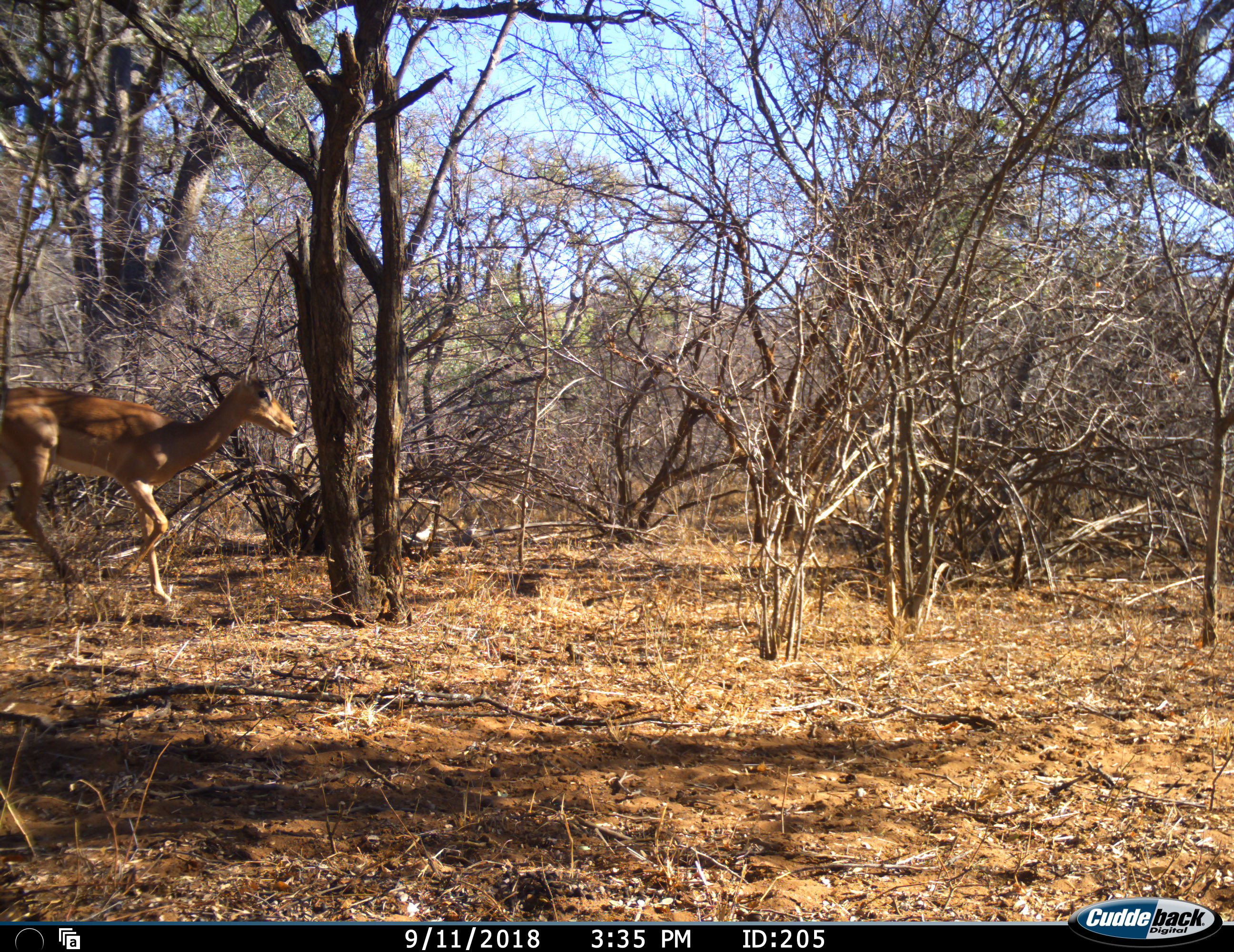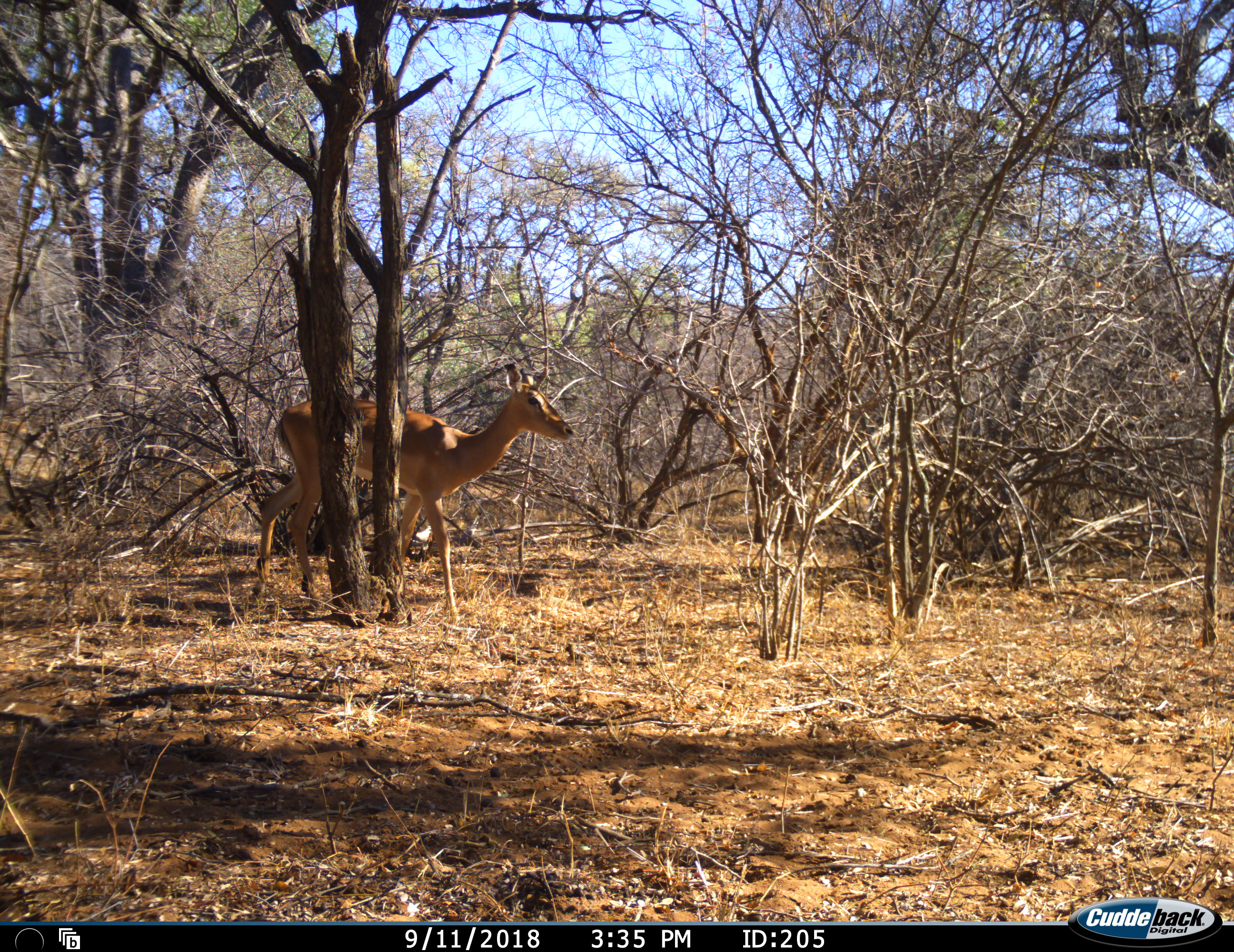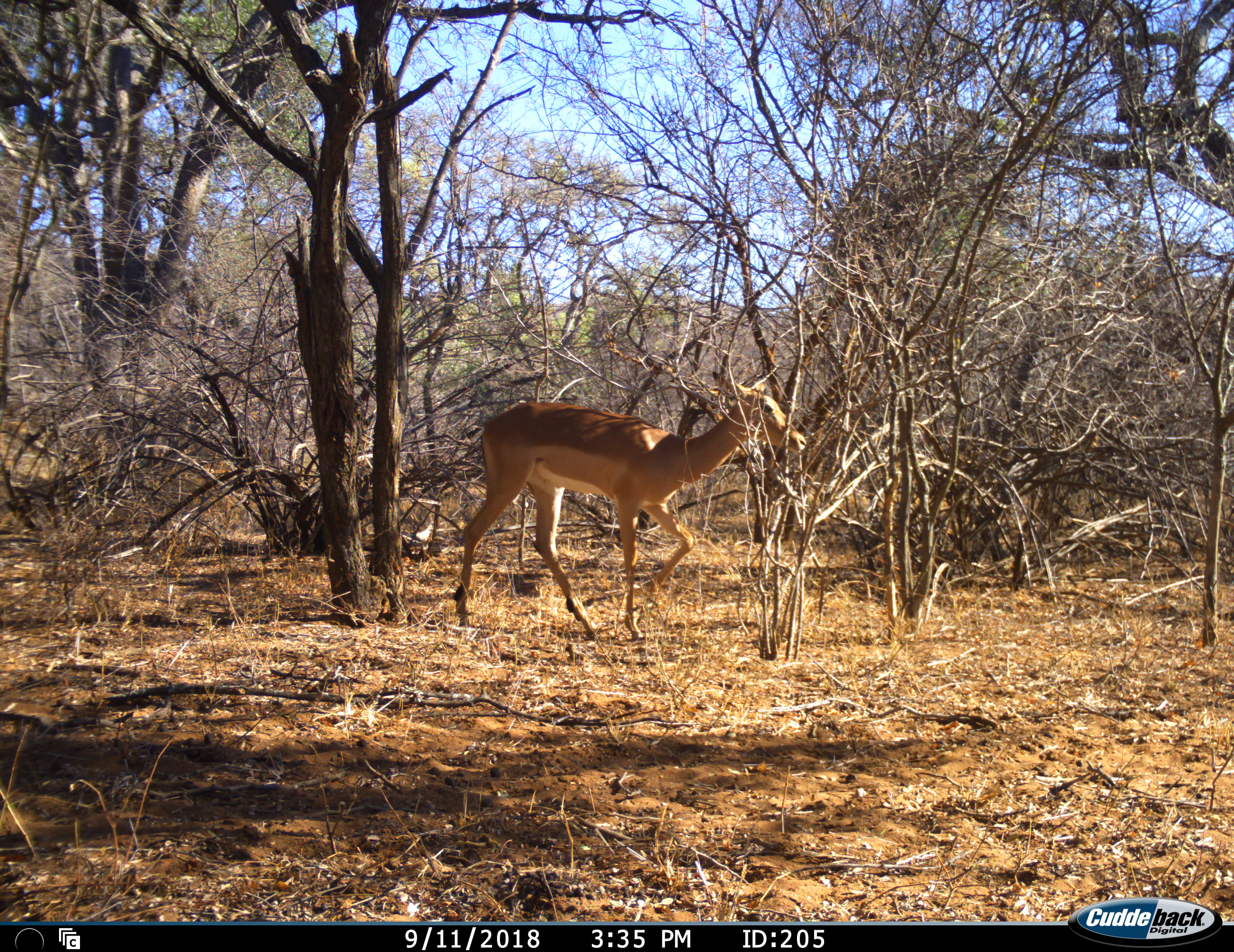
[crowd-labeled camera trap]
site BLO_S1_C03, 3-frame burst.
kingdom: Animalia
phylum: Chordata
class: Mammalia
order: Artiodactyla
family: Bovidae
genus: Aepyceros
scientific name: Aepyceros melampus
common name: impala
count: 1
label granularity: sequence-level